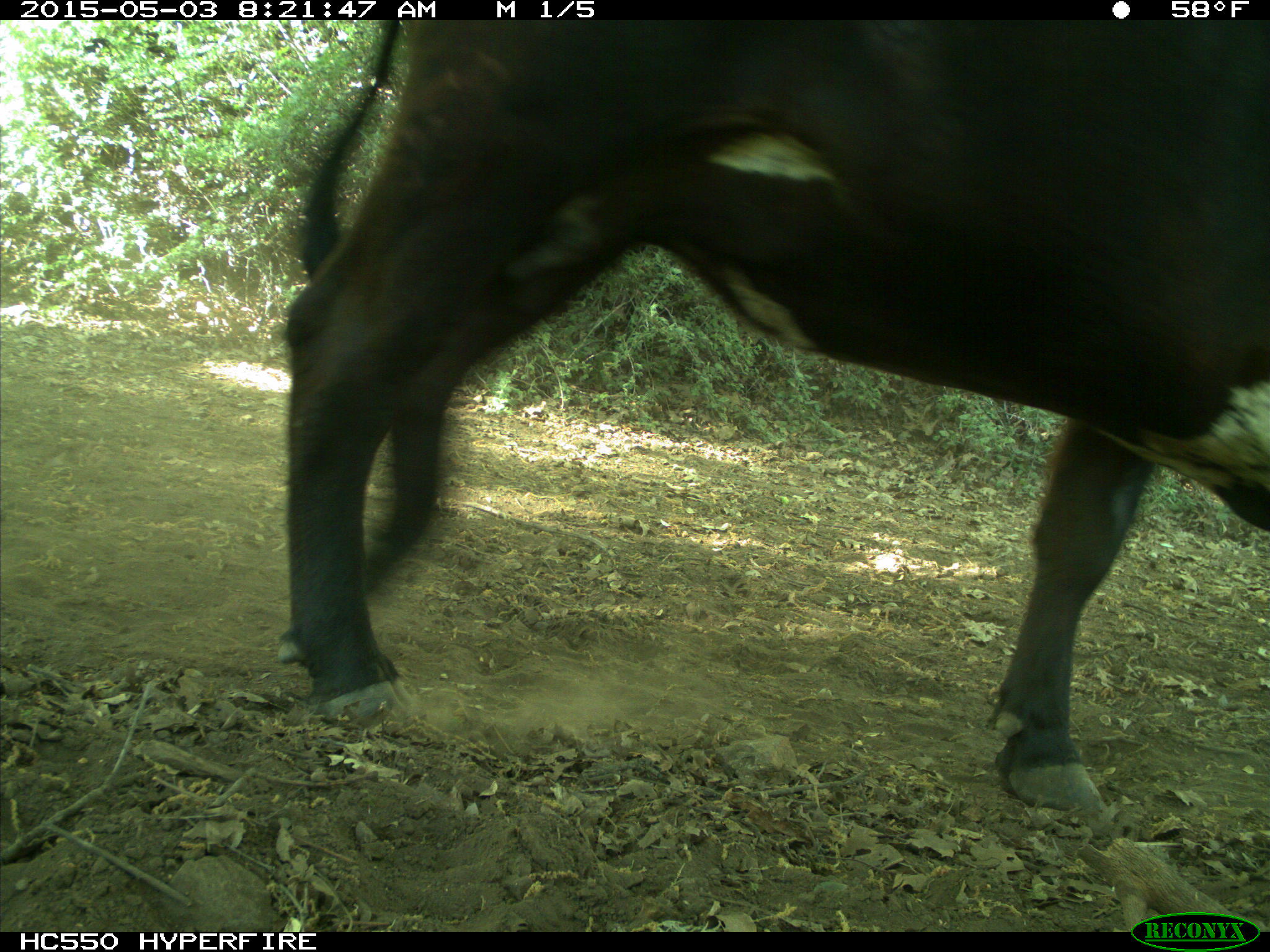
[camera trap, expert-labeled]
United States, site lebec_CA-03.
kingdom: Animalia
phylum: Chordata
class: Mammalia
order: Artiodactyla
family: Bovidae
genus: Bos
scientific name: Bos taurus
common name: domestic cow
Bos taurus (domestic cow).